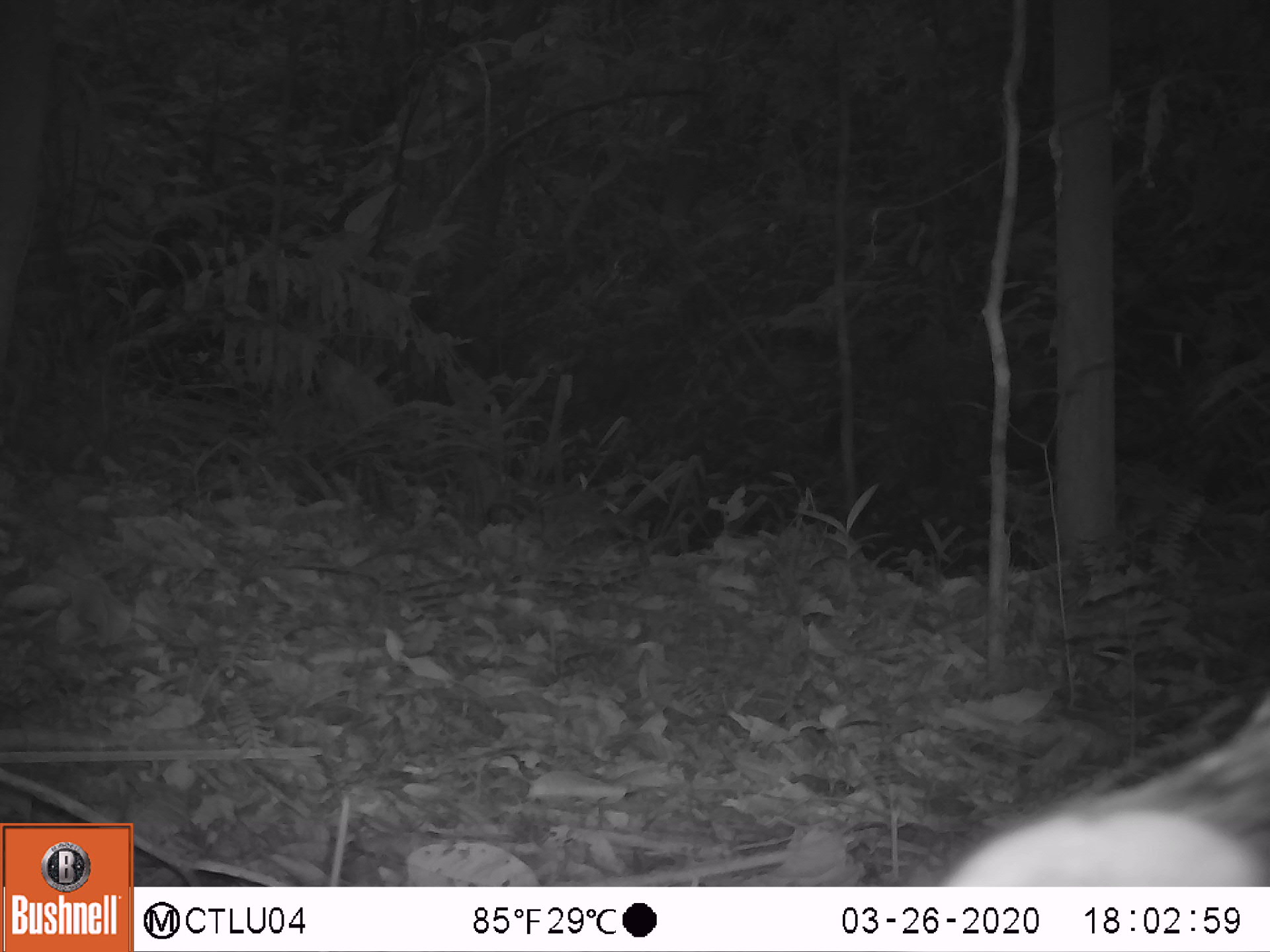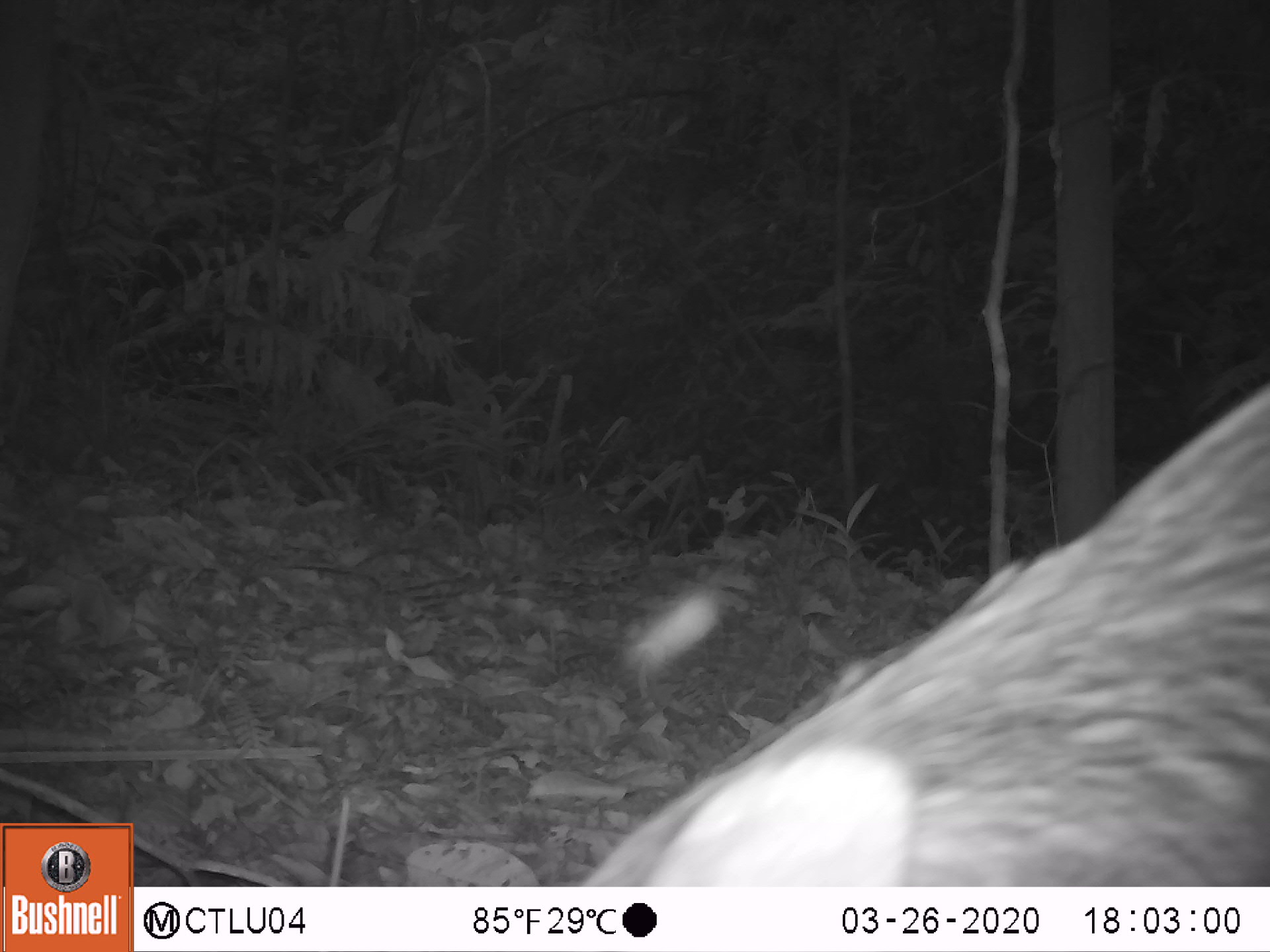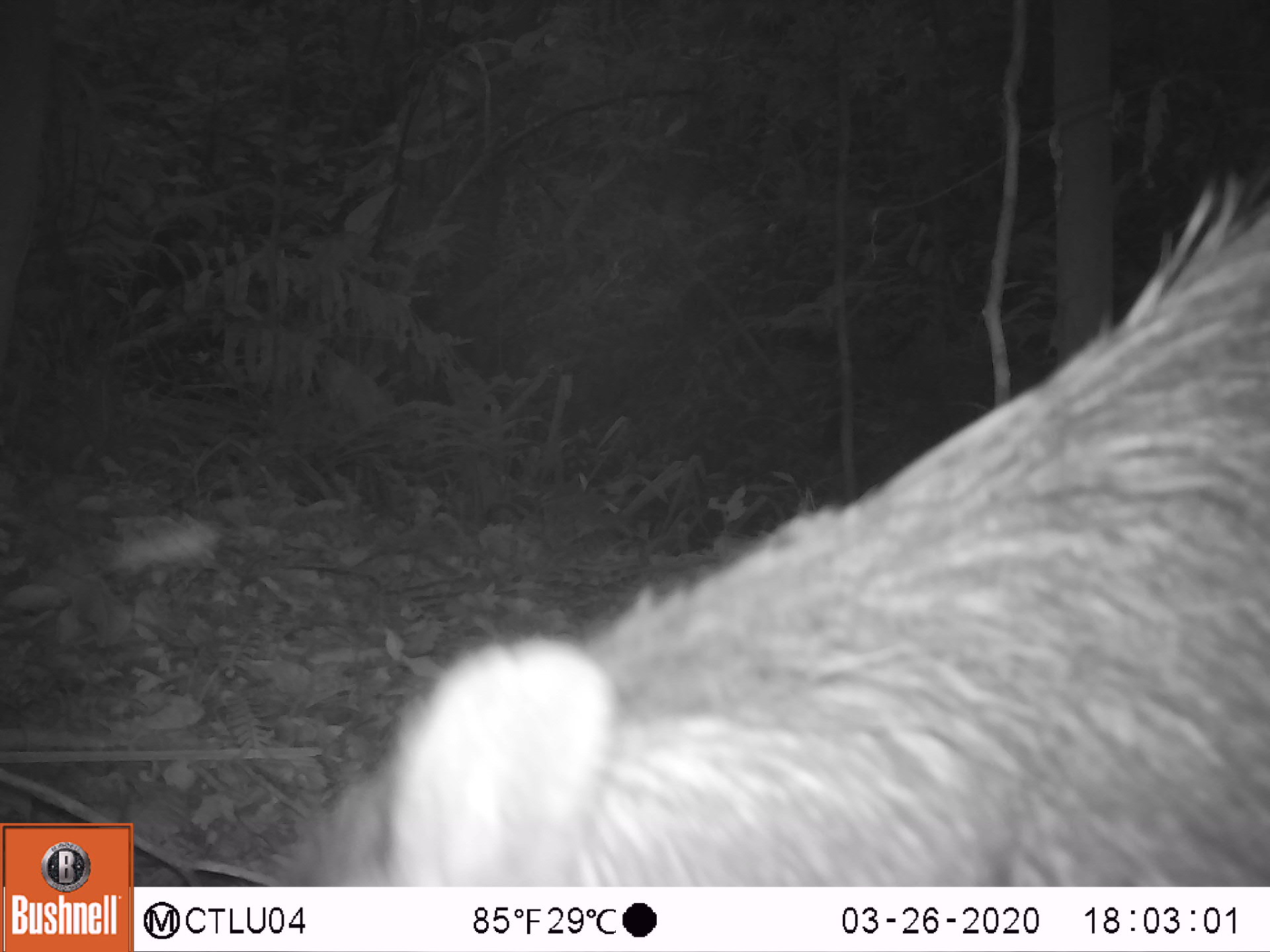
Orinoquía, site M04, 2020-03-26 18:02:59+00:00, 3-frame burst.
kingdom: Animalia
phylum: Chordata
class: Mammalia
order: Artiodactyla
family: Tayassuidae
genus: Tayassu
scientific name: Tayassu pecari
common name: white-lipped peccary